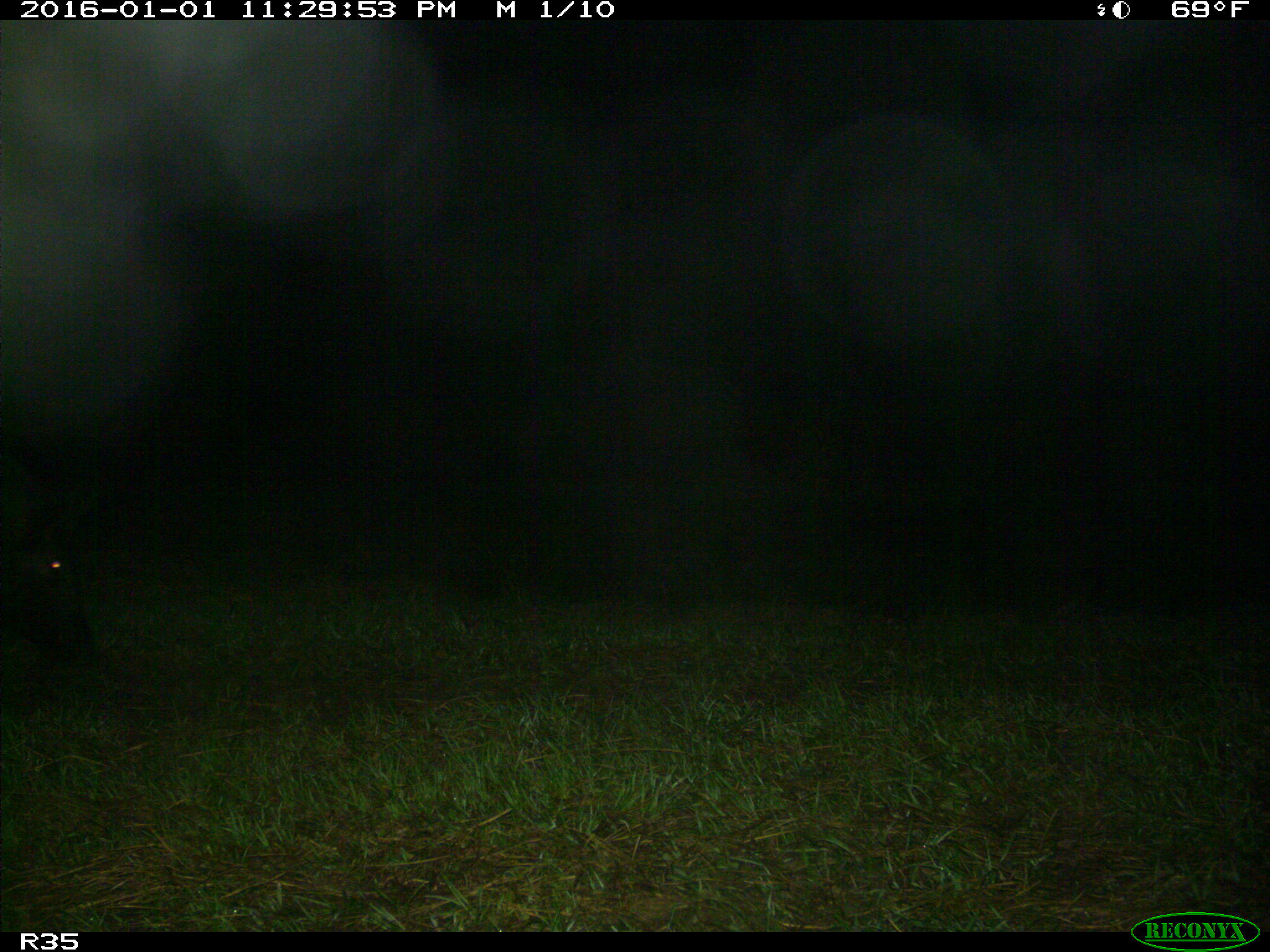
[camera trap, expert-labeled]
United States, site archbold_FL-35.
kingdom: Animalia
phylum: Chordata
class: Mammalia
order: Artiodactyla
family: Suidae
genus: Sus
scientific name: Sus scrofa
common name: wild boar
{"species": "Sus scrofa (wild boar)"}